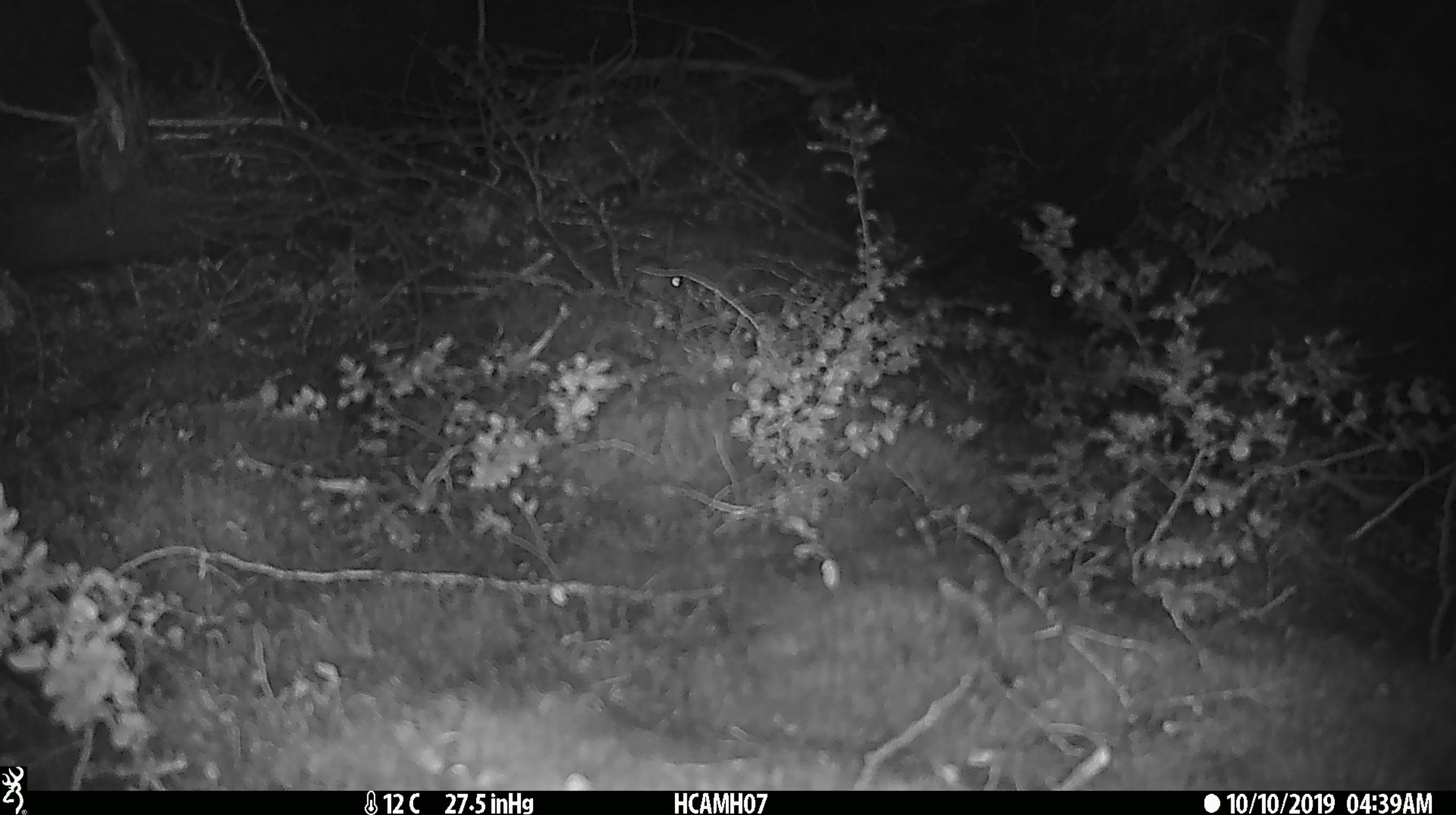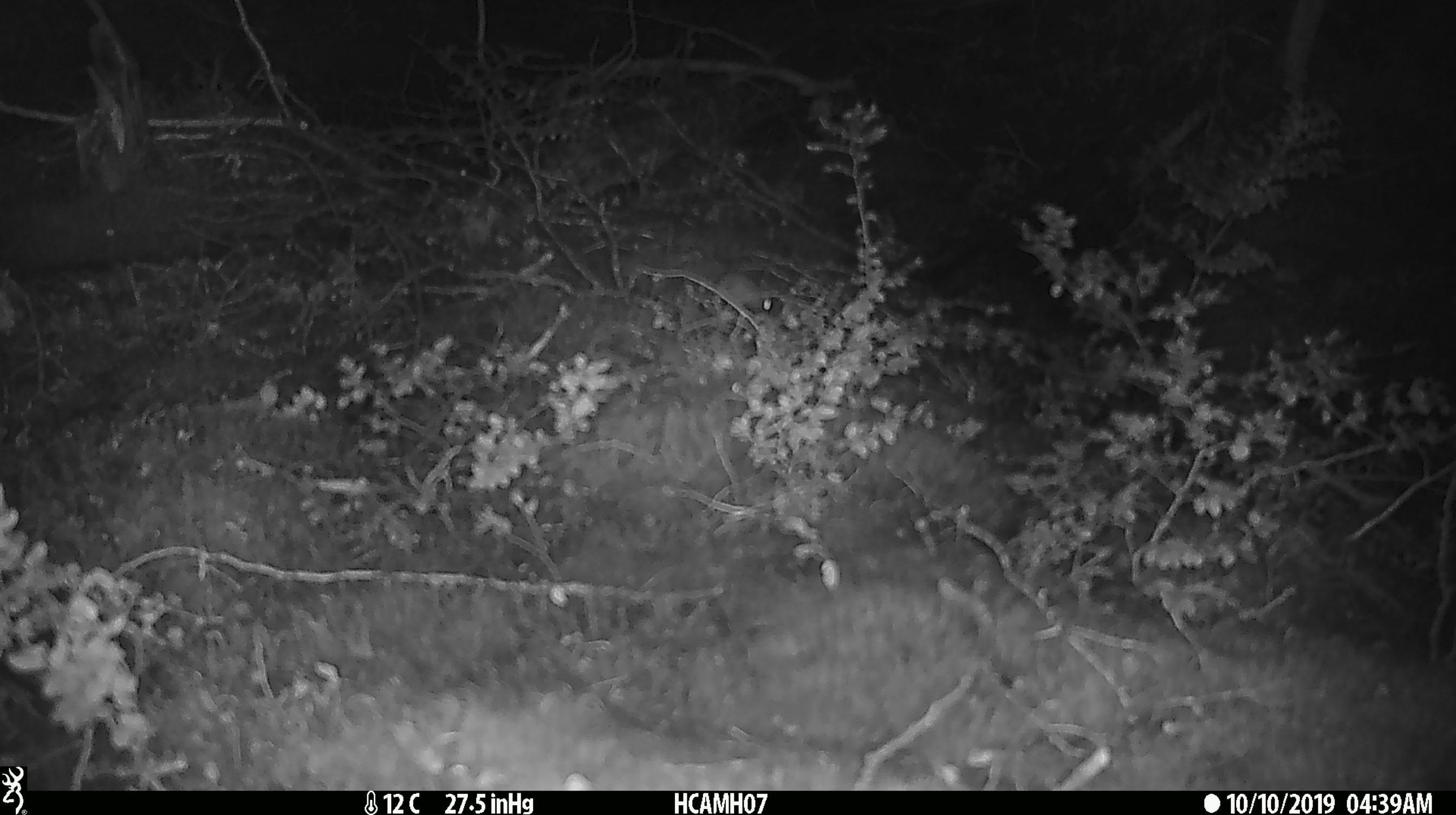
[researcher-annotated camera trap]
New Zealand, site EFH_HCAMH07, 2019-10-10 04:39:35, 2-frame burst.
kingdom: Animalia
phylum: Chordata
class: Mammalia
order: Rodentia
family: Muridae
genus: Mus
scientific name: Mus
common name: mouse